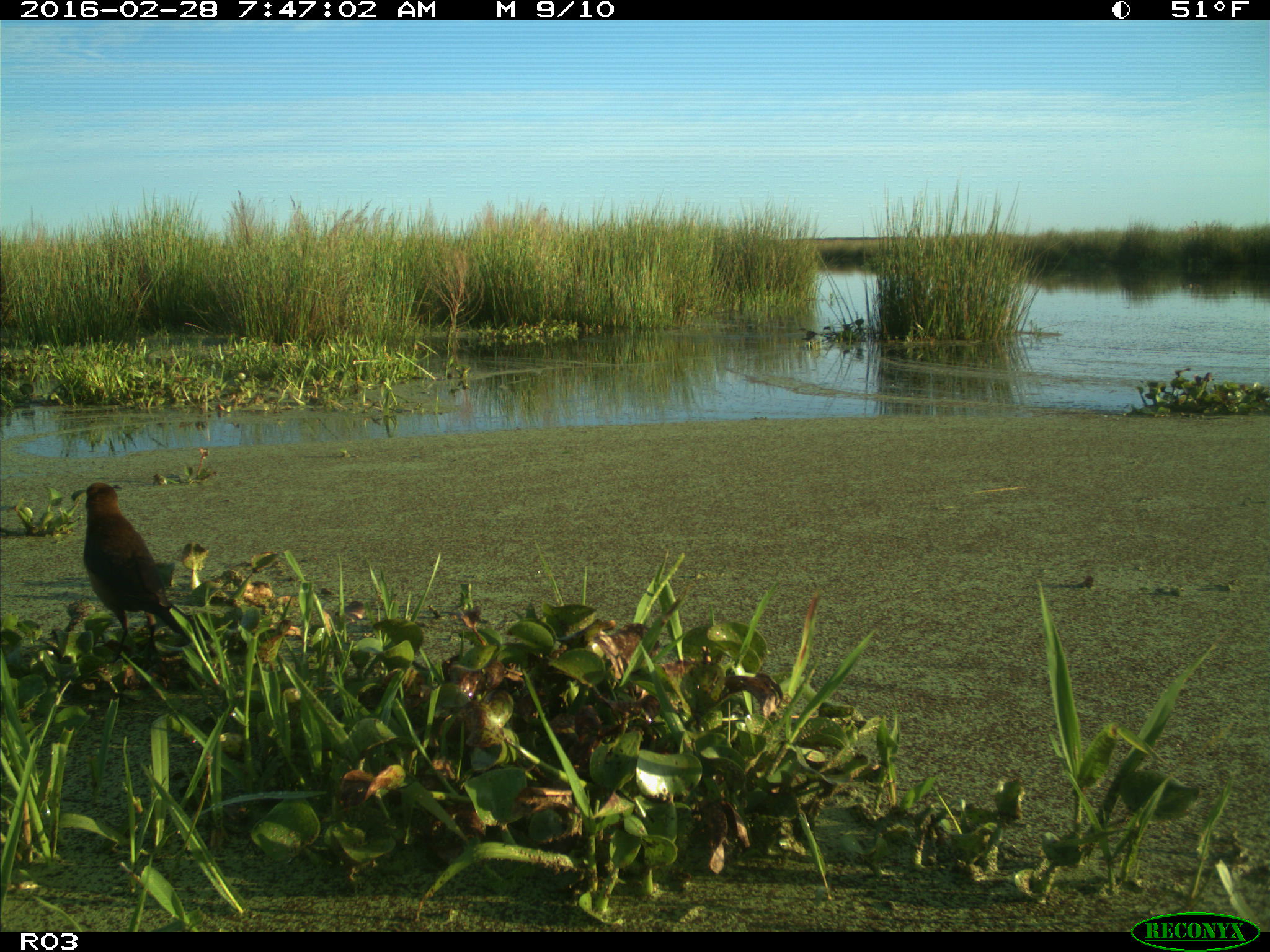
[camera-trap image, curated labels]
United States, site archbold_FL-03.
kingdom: Animalia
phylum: Chordata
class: Aves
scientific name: Aves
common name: birds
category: unidentified bird